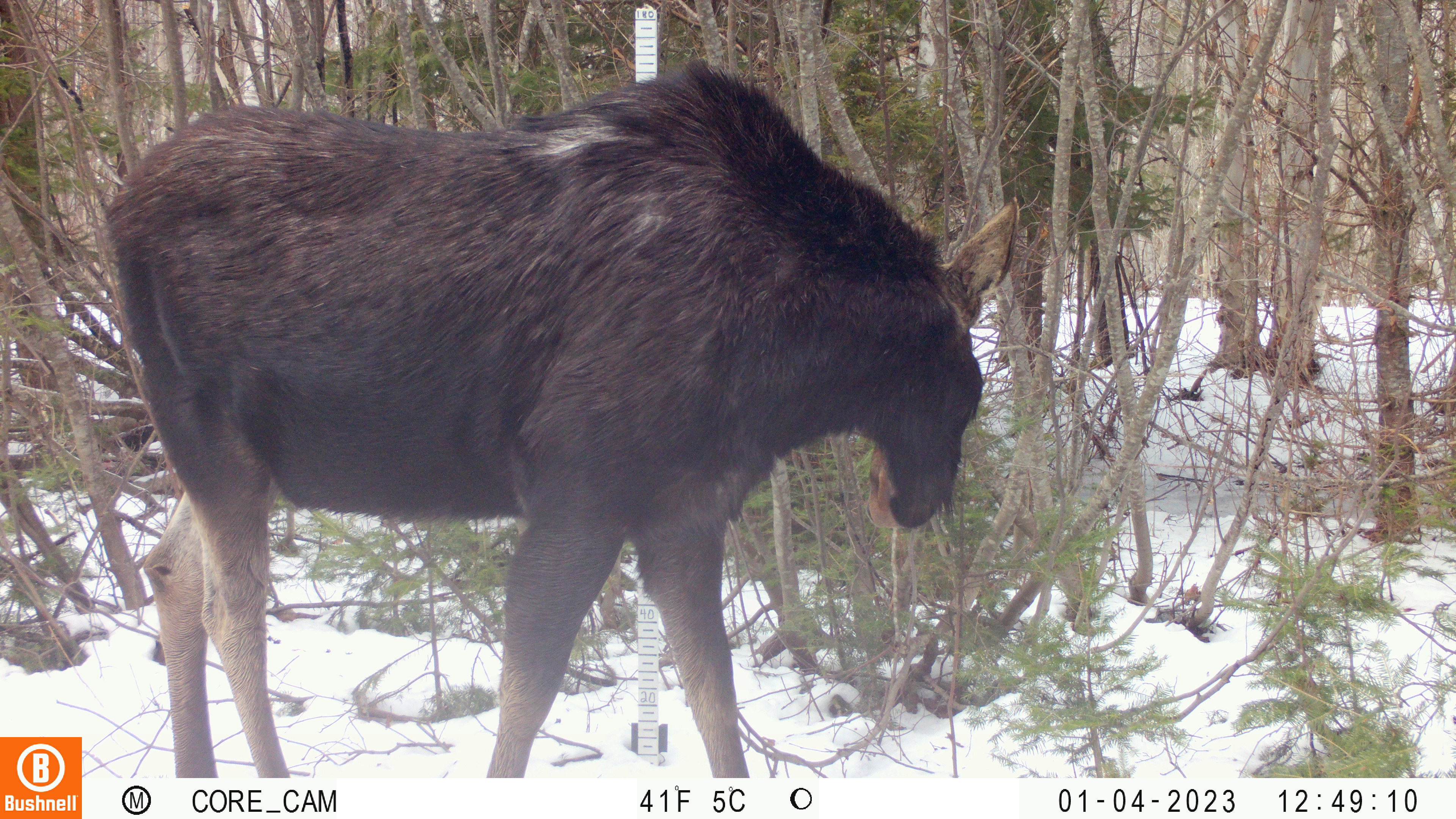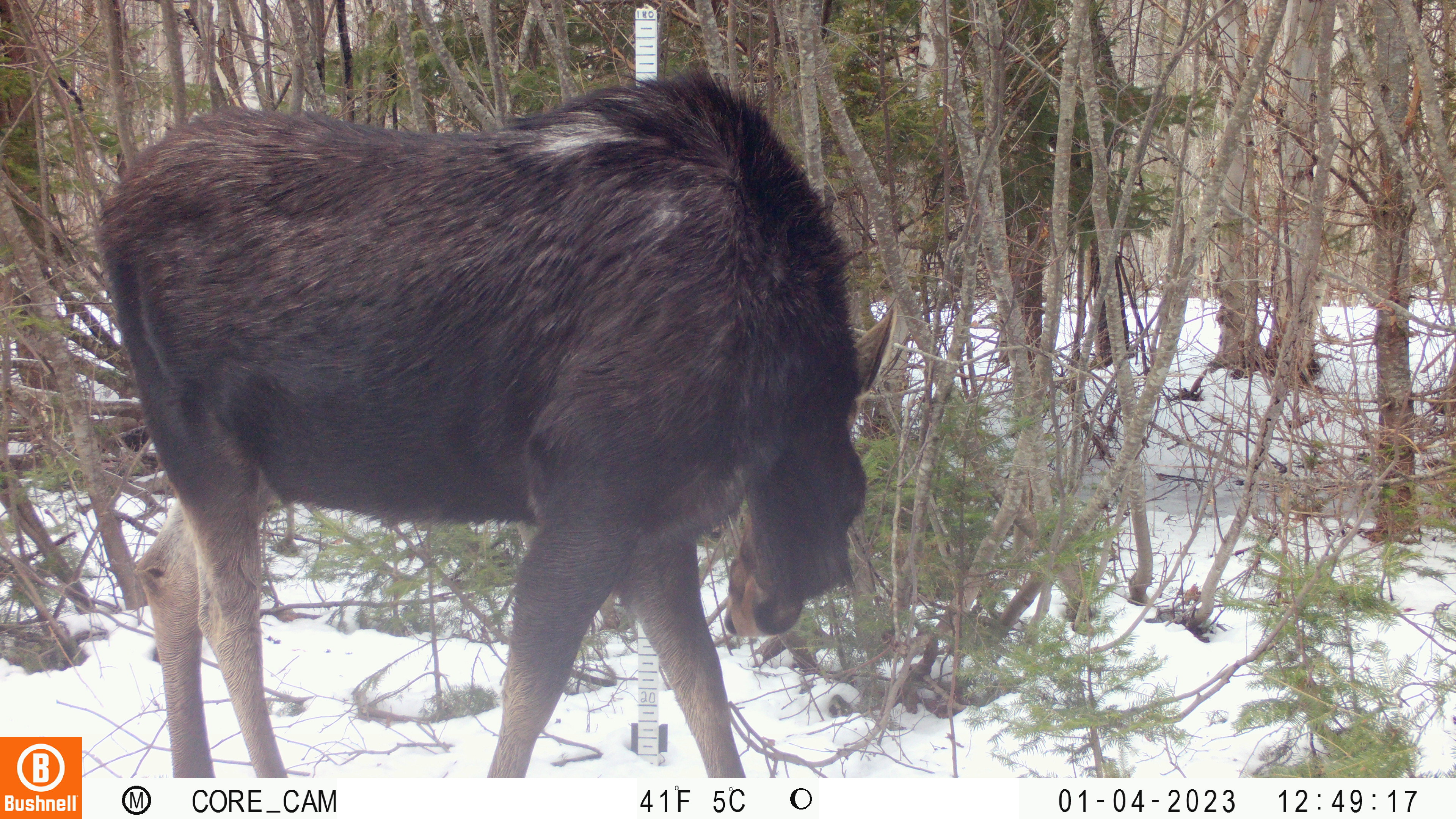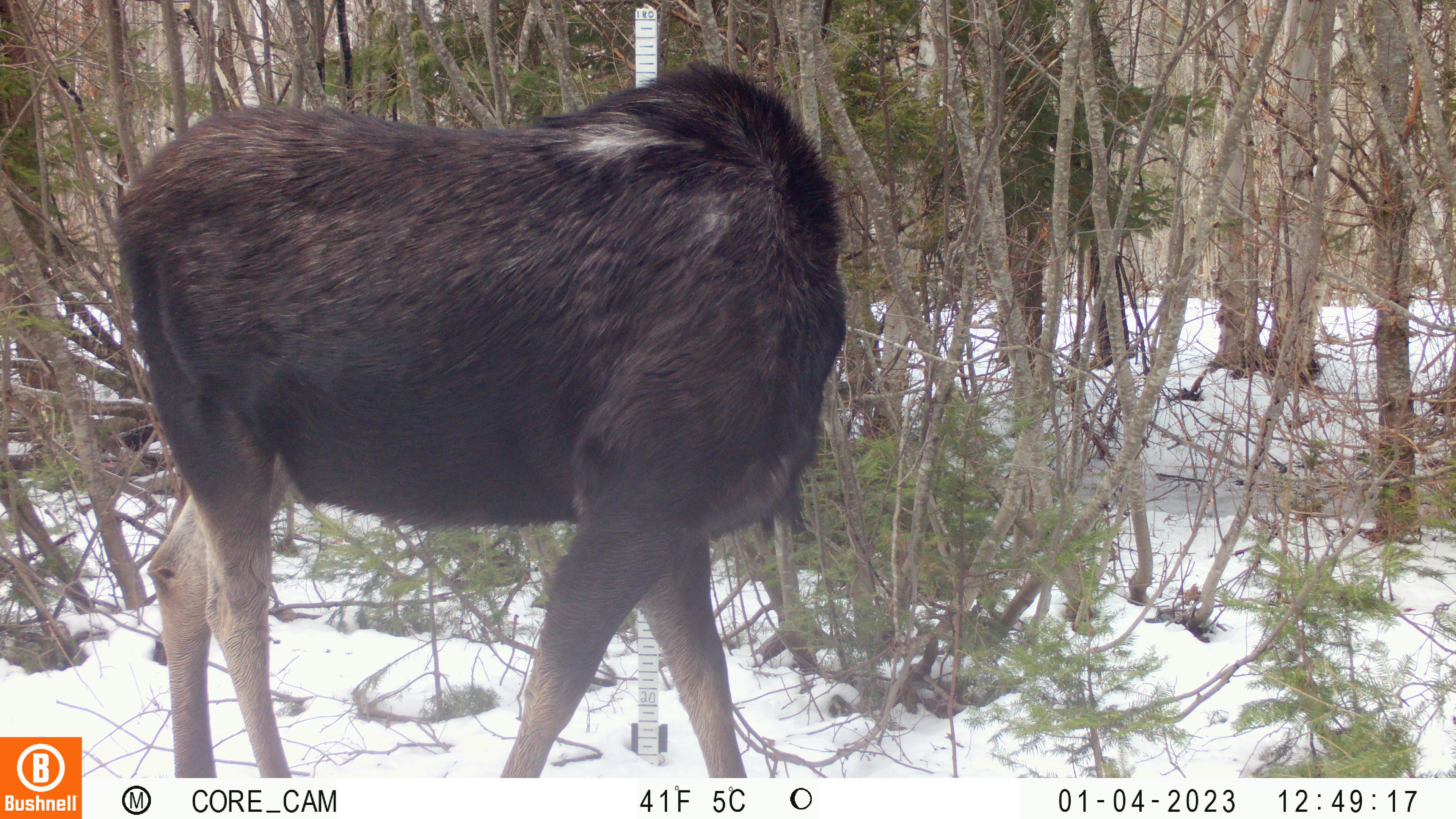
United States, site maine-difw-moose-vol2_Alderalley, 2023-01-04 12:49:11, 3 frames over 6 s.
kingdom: Animalia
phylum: Chordata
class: Mammalia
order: Artiodactyla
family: Cervidae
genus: Alces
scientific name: Alces alces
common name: moose